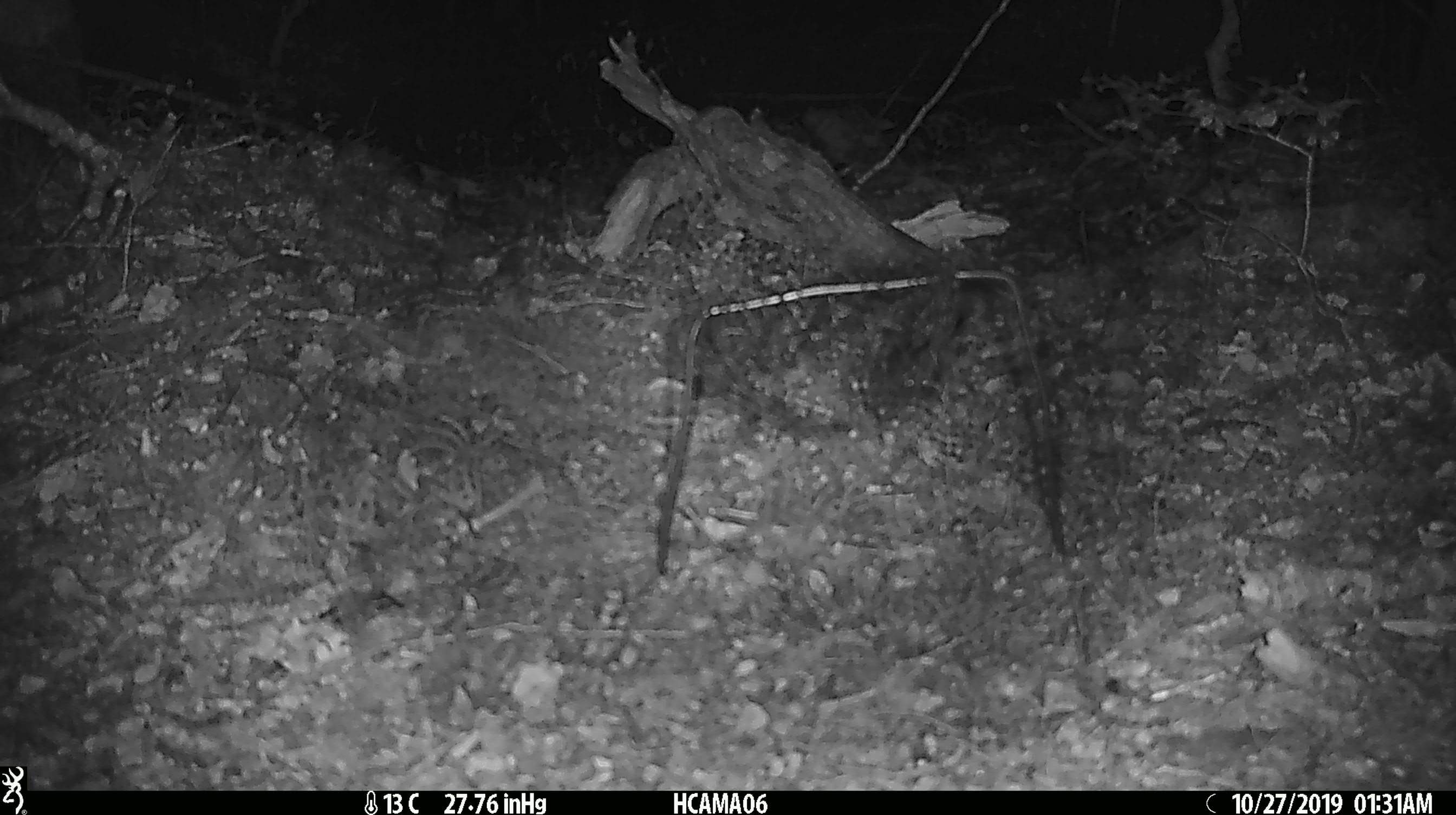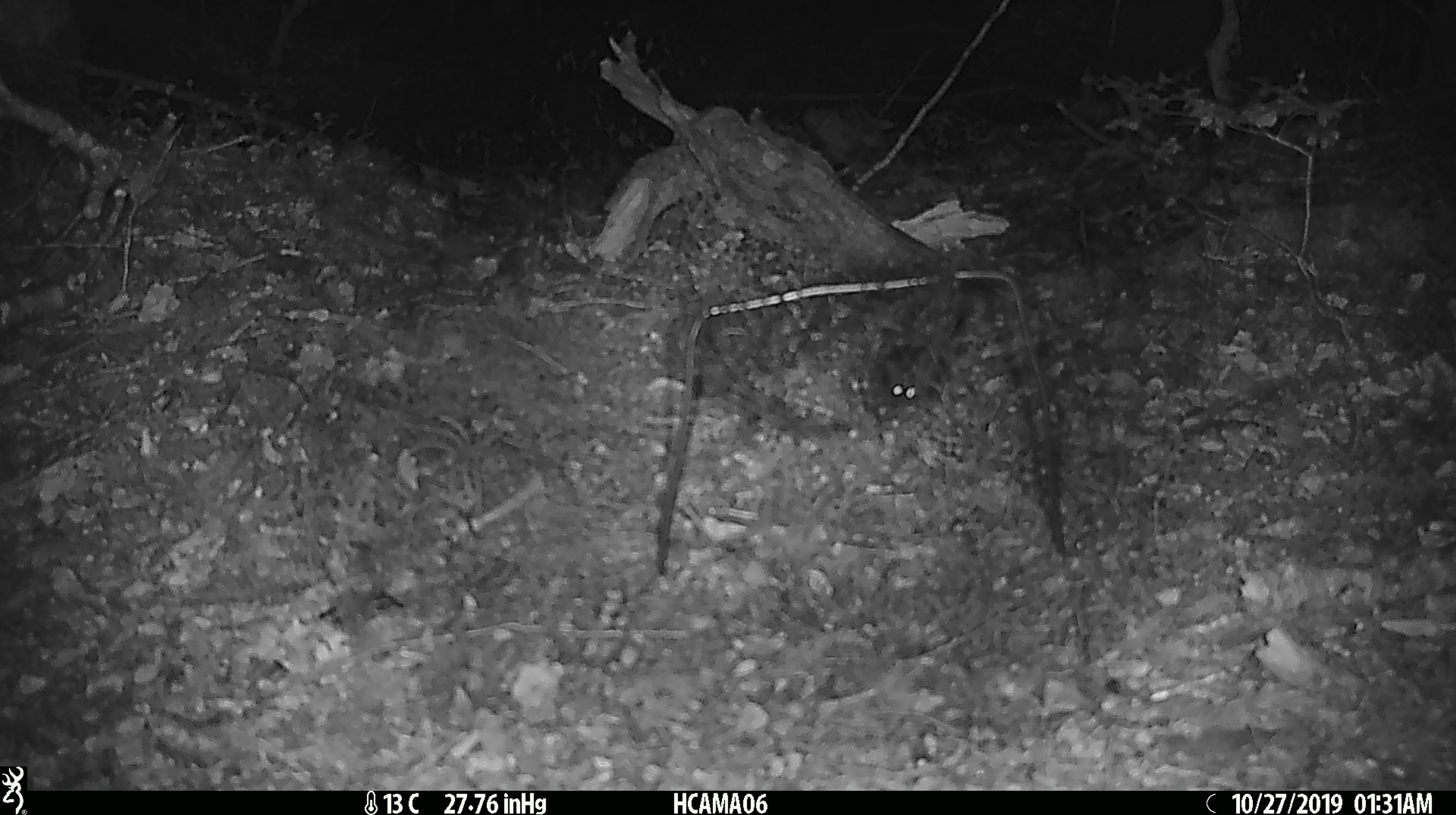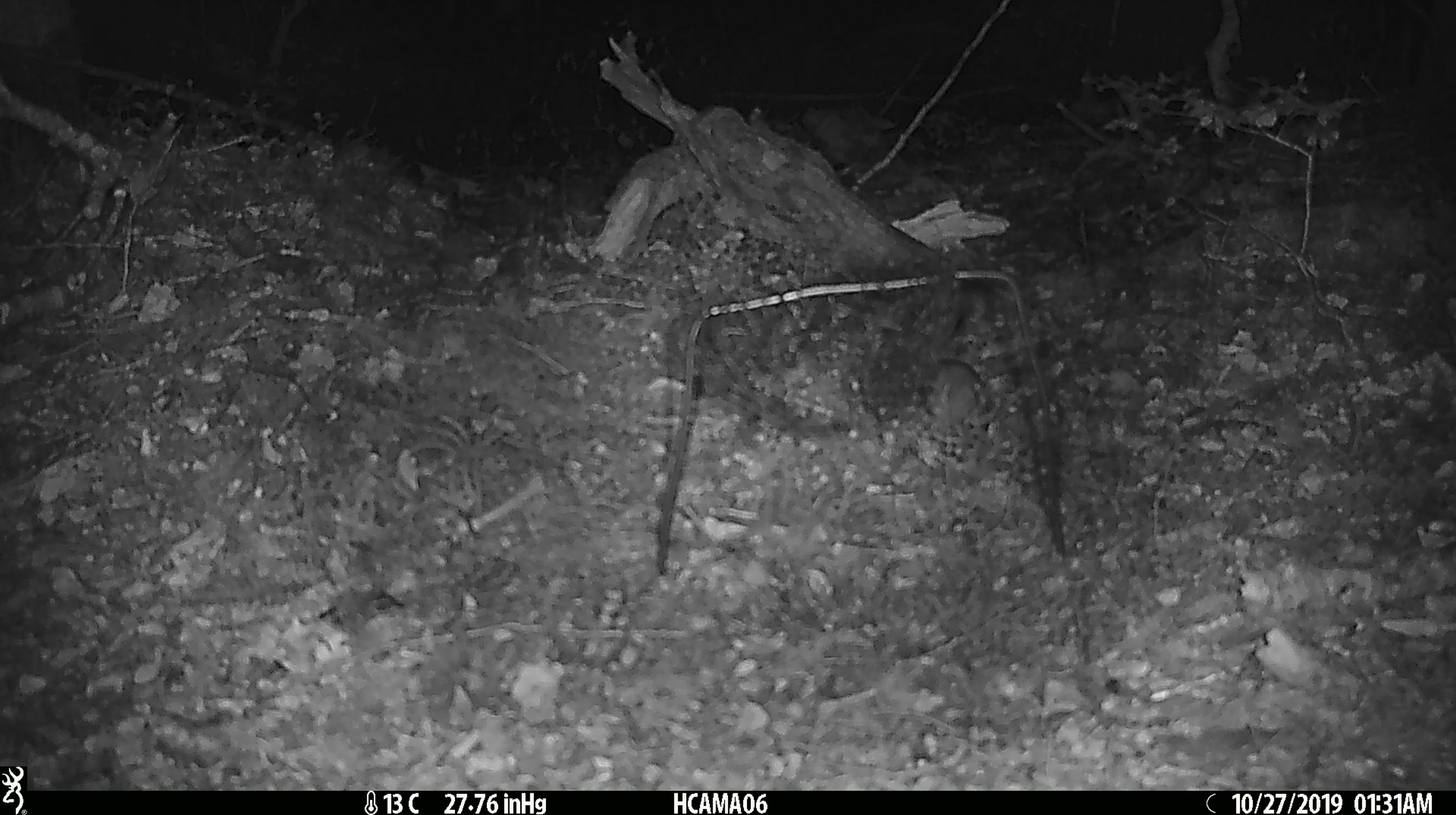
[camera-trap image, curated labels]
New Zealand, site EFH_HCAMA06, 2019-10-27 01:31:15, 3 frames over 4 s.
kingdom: Animalia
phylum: Chordata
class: Mammalia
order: Rodentia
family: Muridae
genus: Mus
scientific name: Mus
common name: mouse